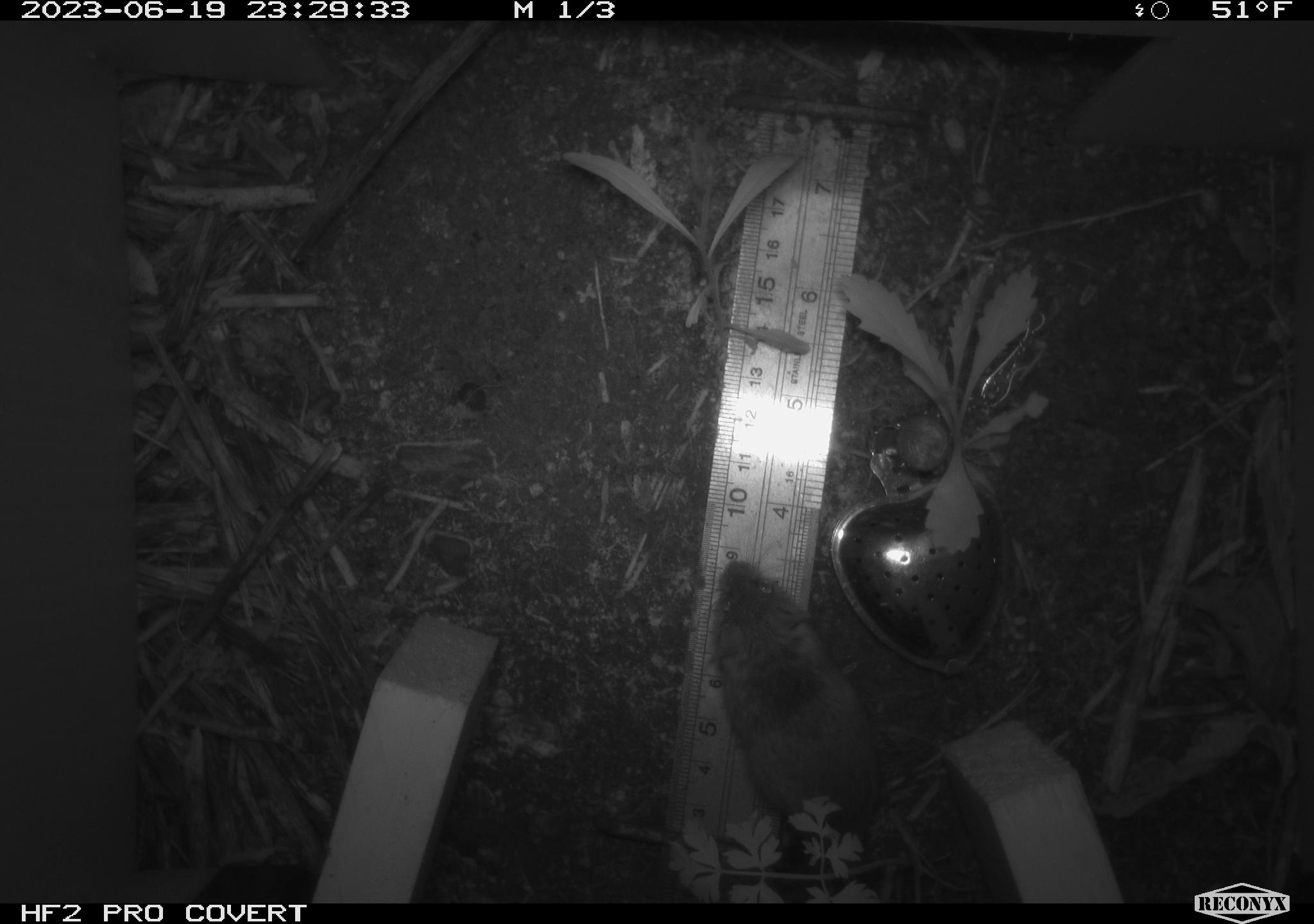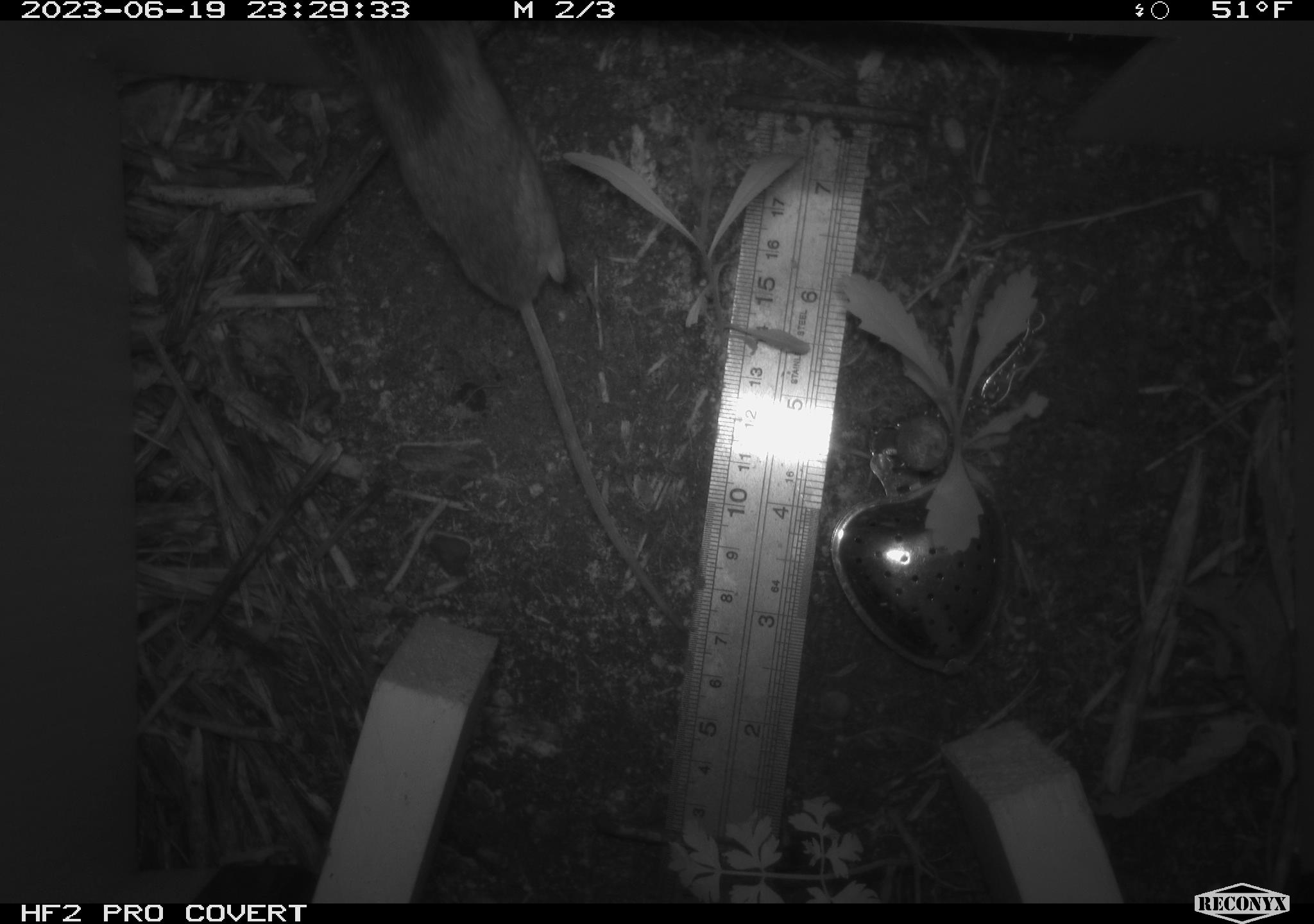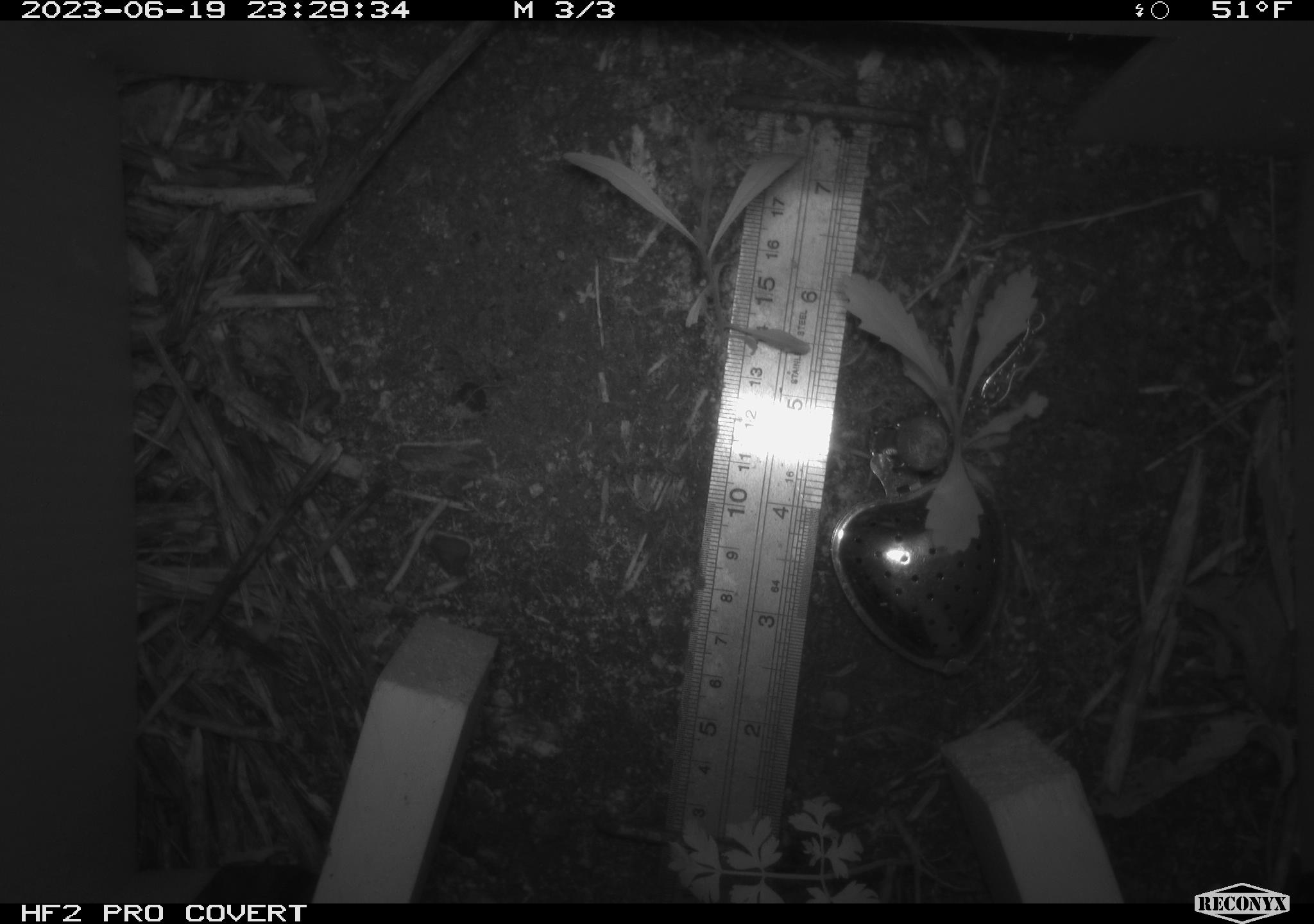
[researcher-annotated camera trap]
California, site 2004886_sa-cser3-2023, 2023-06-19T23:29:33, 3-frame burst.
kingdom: Animalia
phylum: Chordata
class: Mammalia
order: Rodentia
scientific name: Rodentia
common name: mouse species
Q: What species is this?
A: Mouse species (Rodentia).